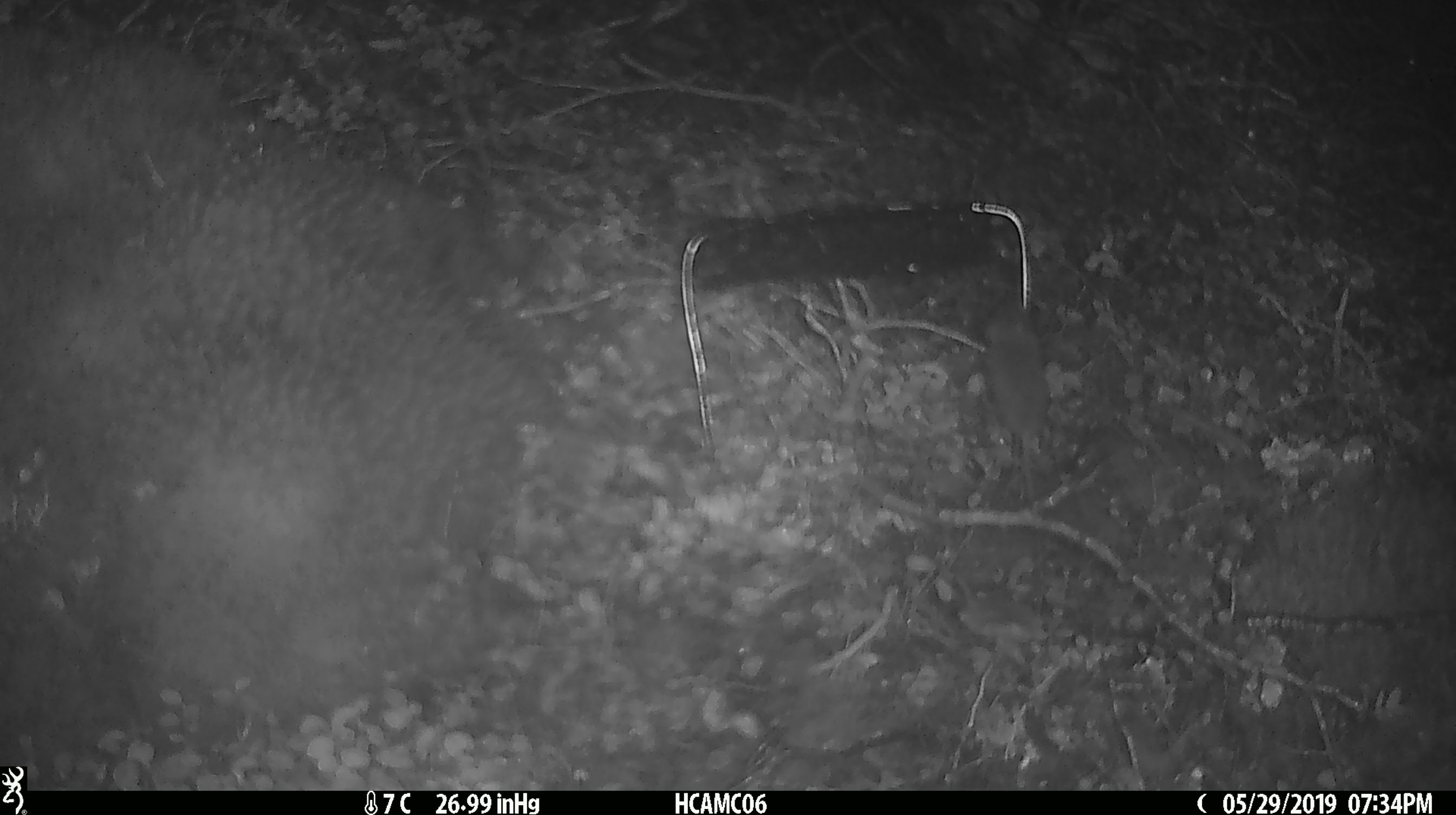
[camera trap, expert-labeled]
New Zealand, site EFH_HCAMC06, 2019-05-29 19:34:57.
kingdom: Animalia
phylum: Chordata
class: Mammalia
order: Rodentia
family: Muridae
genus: Mus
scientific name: Mus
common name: mouse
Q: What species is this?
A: Mouse (Mus).